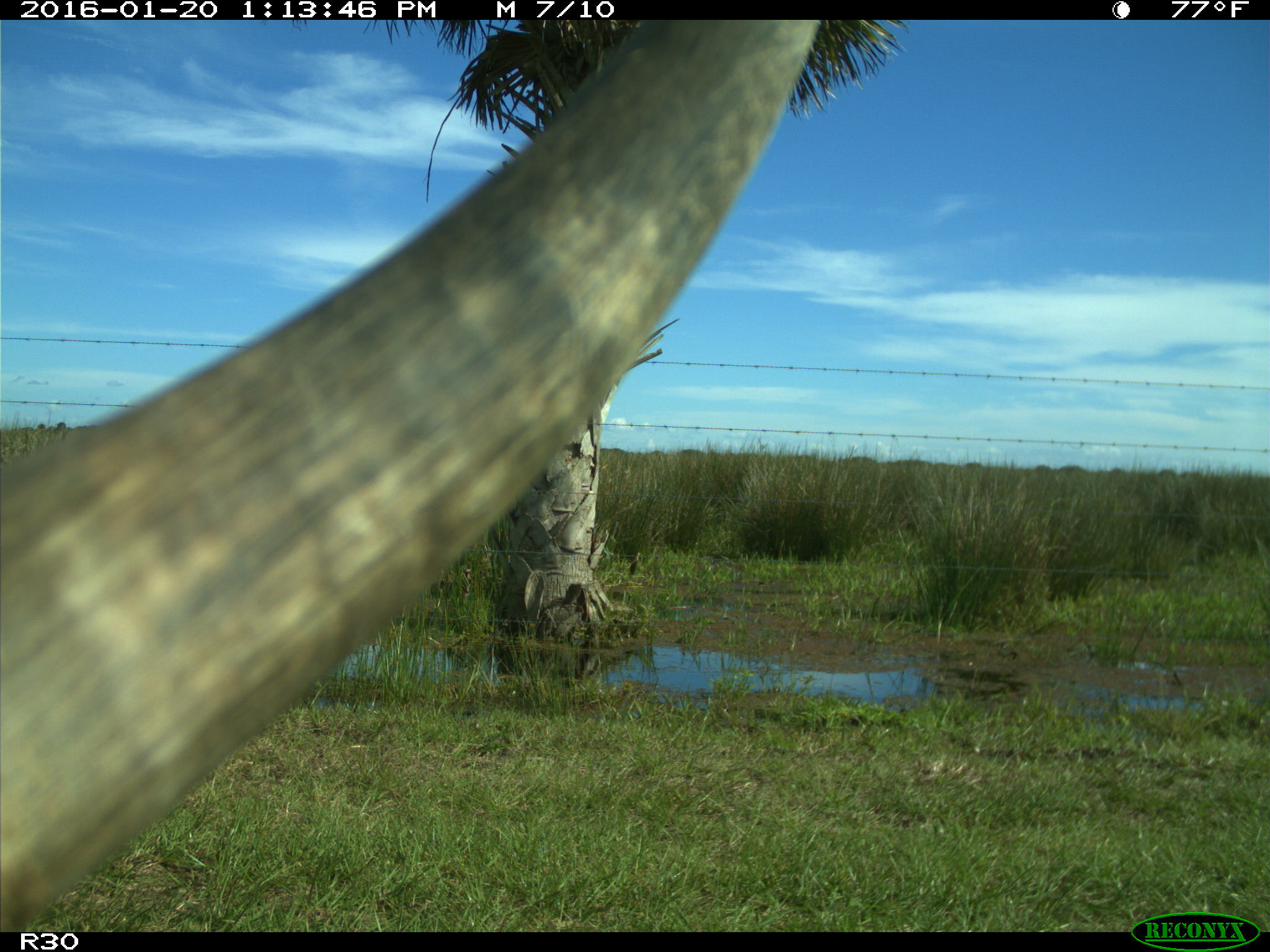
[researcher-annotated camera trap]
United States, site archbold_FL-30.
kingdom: Animalia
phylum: Chordata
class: Mammalia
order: Artiodactyla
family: Bovidae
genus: Bos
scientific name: Bos taurus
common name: domestic cow